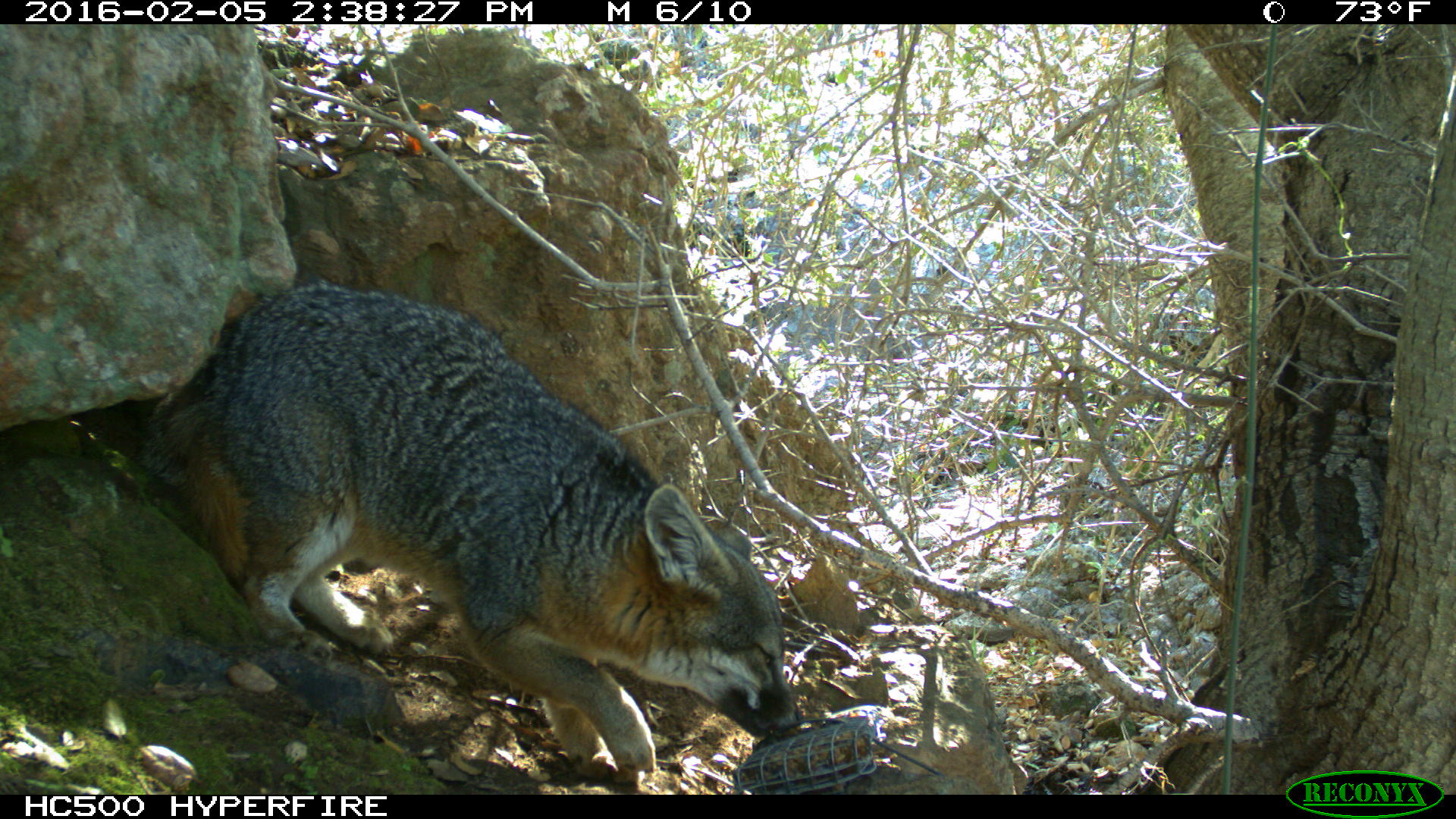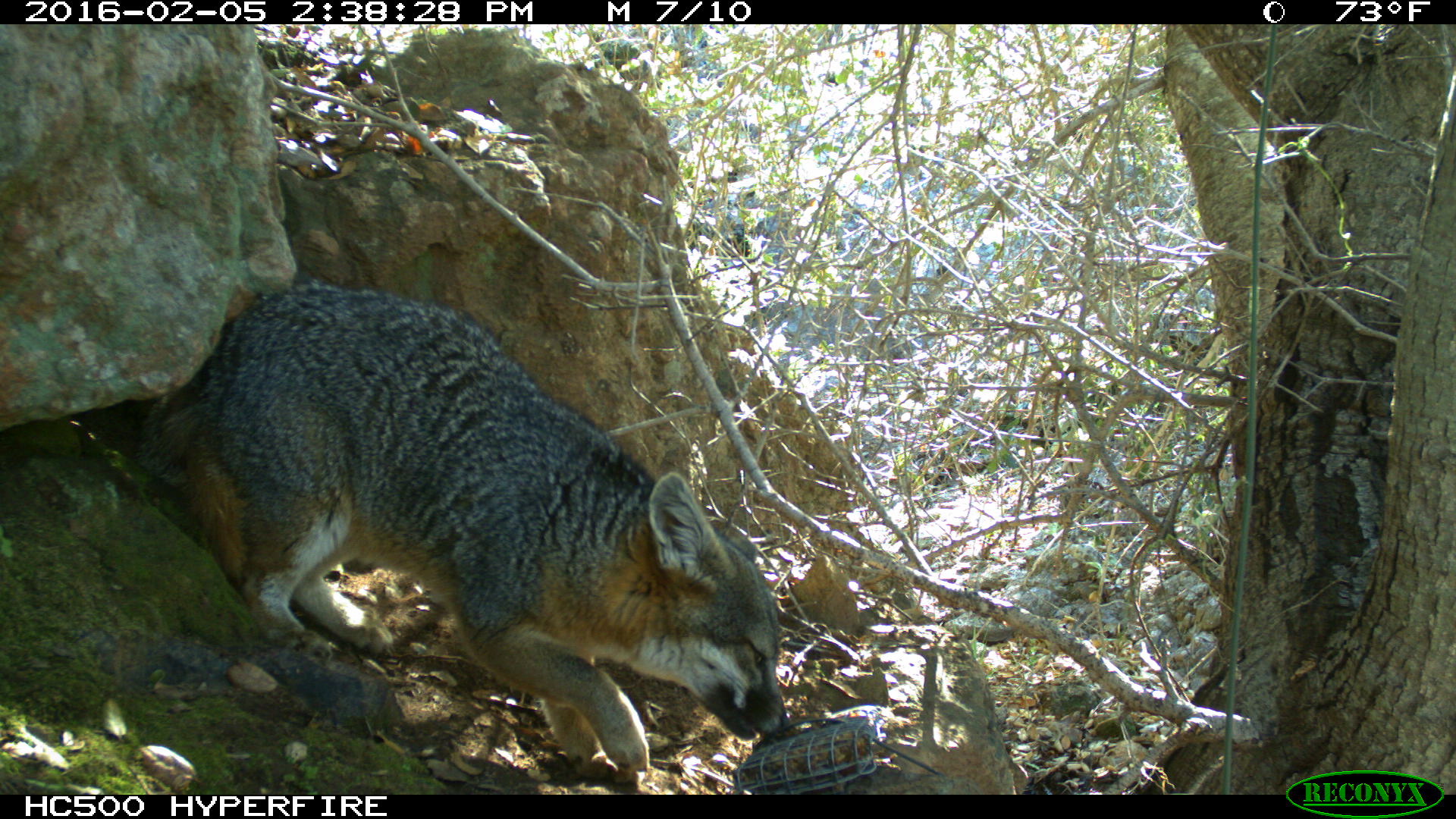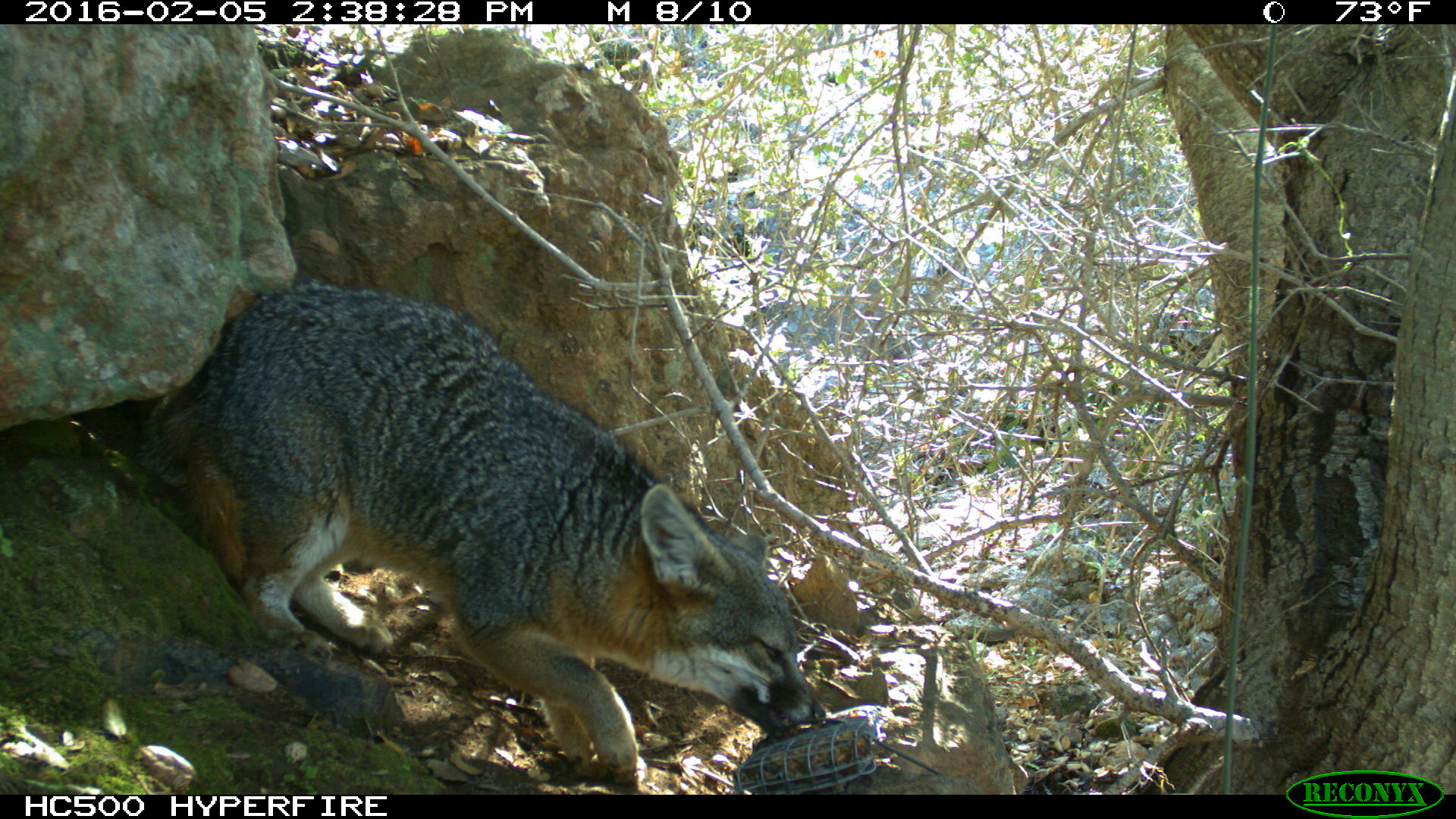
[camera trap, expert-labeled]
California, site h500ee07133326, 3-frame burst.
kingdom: Animalia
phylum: Chordata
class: Mammalia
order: Carnivora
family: Canidae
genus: Urocyon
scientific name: Urocyon littoralis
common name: island fox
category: fox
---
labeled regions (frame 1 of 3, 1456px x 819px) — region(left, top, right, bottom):
fox: region(136, 280, 803, 786)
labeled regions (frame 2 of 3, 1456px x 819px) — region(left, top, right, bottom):
fox: region(133, 275, 789, 784)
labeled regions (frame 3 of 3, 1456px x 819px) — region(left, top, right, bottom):
fox: region(136, 276, 827, 787)